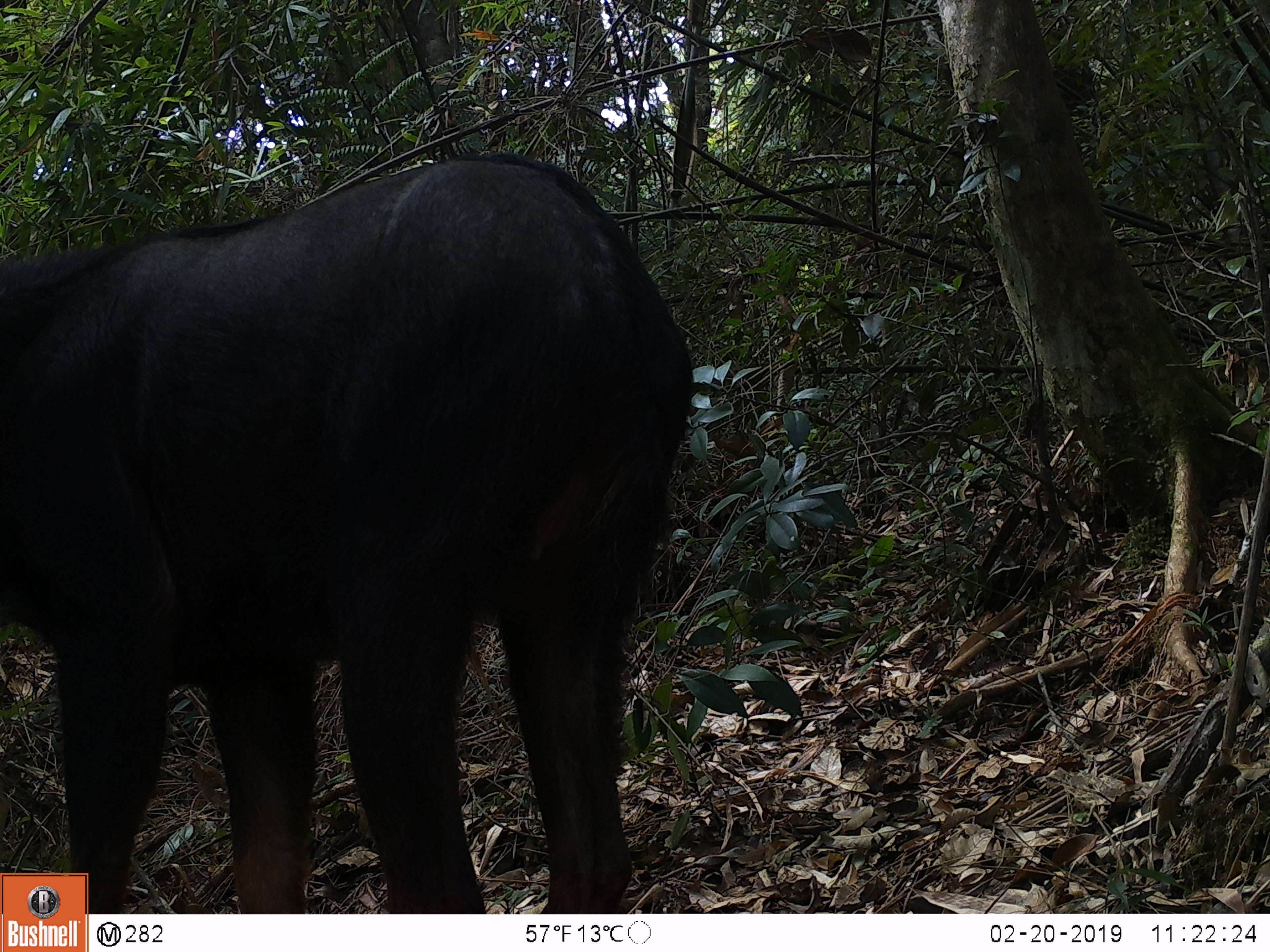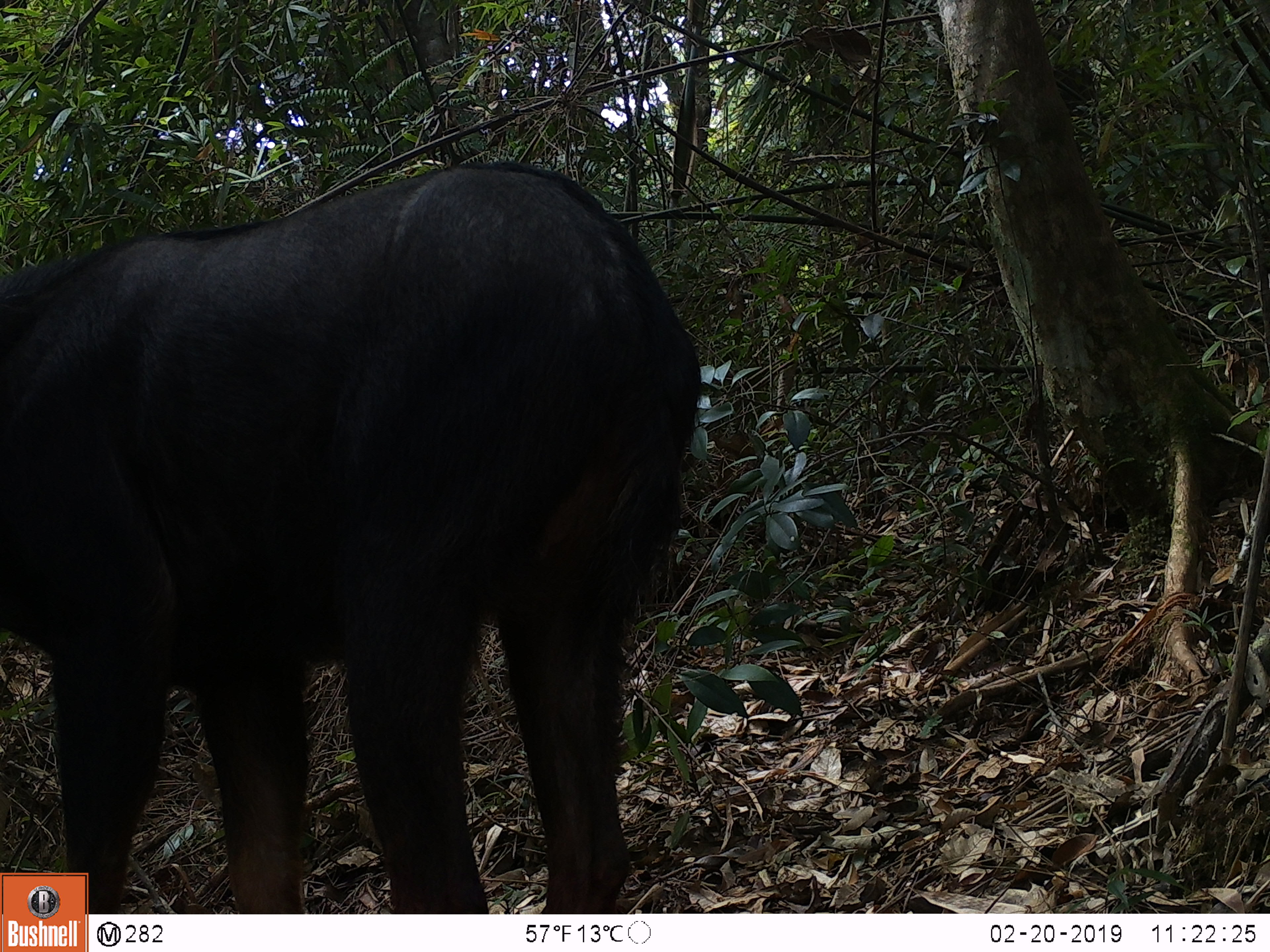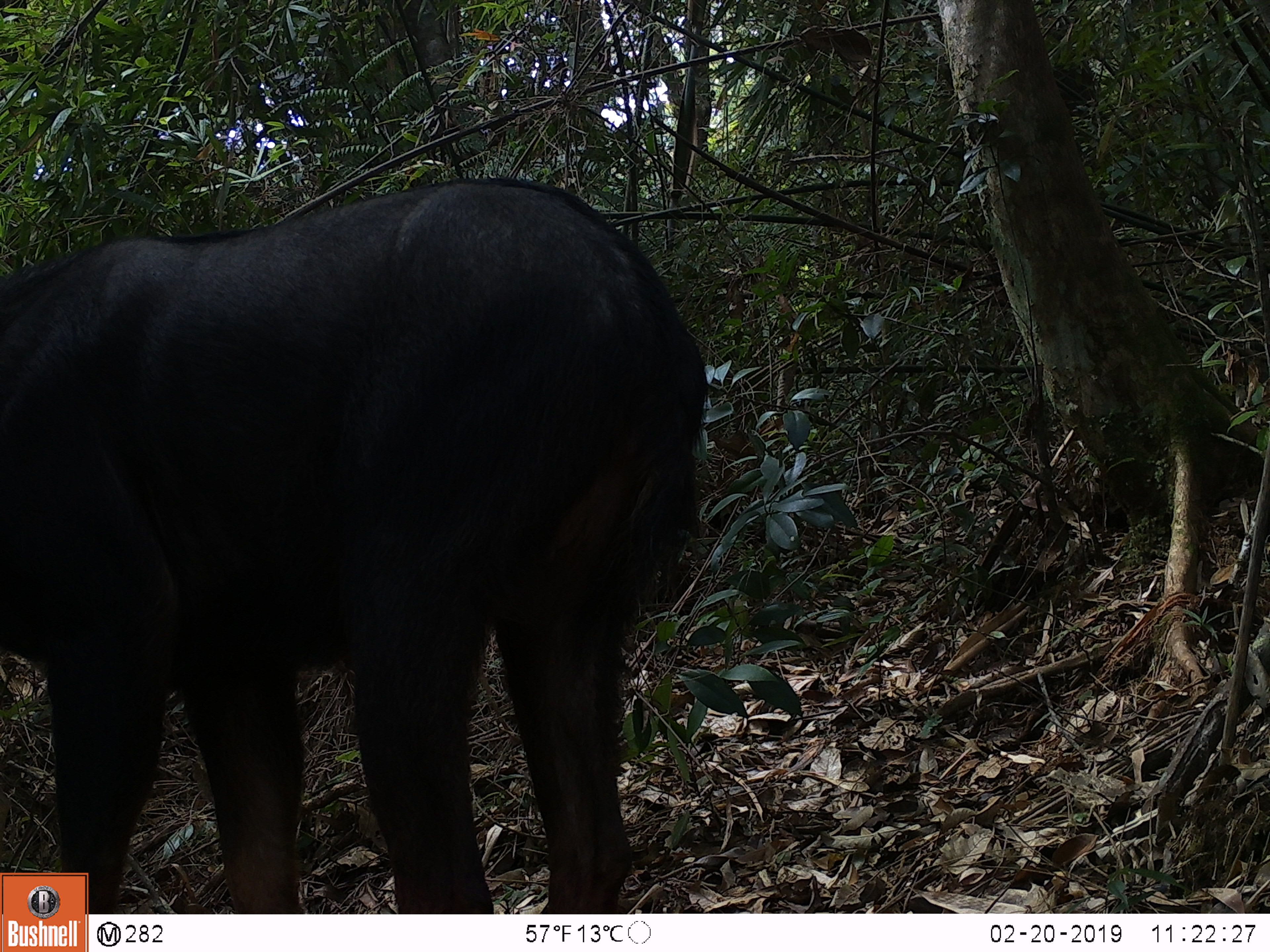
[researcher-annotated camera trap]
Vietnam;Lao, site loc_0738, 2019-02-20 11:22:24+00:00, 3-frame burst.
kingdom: Animalia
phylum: Chordata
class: Mammalia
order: Artiodactyla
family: Bovidae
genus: Capricornis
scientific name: Capricornis sumatraensis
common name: chinese serow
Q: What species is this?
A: Chinese serow (Capricornis sumatraensis).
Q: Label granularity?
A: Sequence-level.